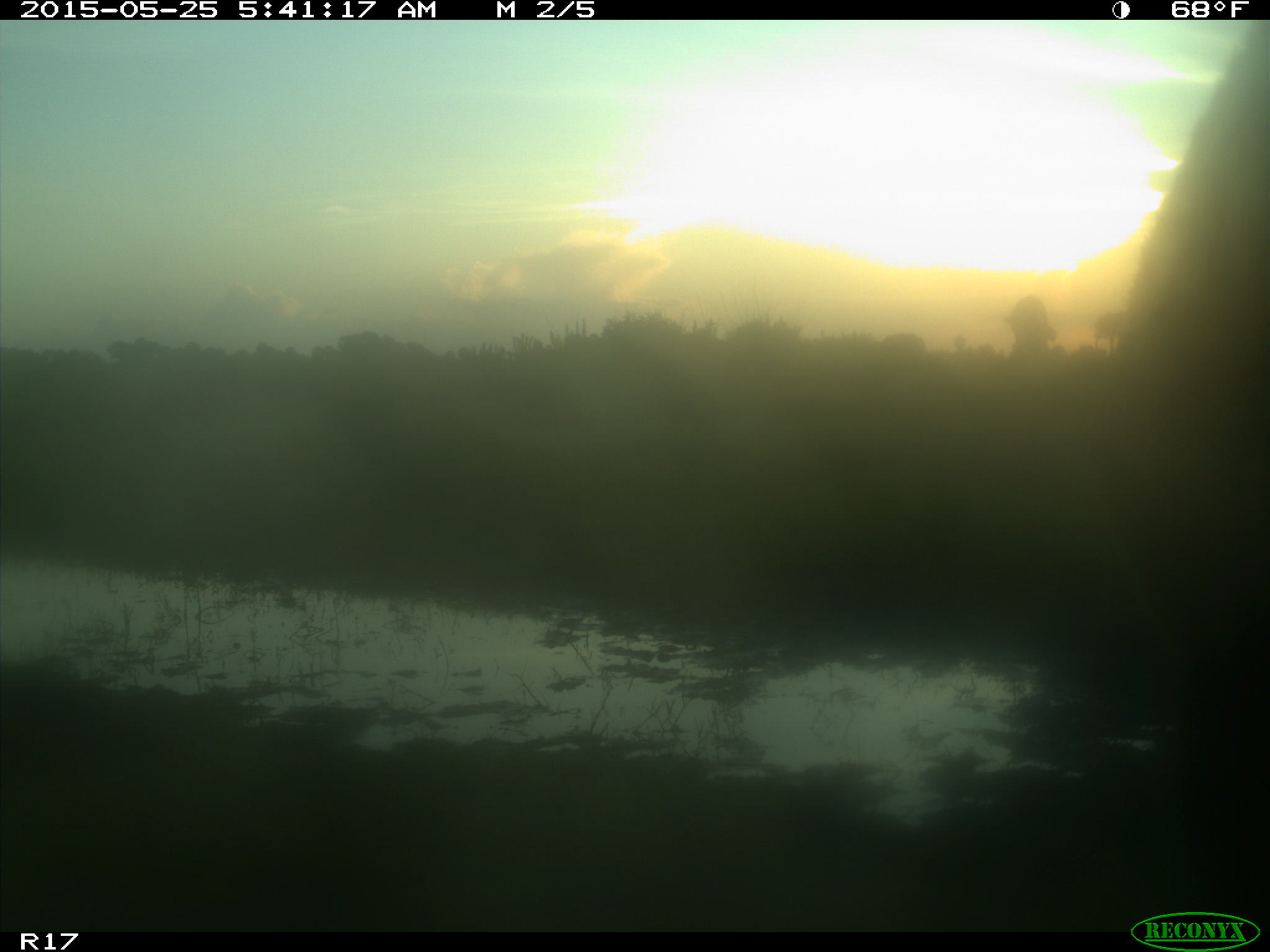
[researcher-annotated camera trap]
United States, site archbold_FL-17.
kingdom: Animalia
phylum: Chordata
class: Mammalia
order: Artiodactyla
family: Bovidae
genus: Bos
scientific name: Bos taurus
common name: domestic cow